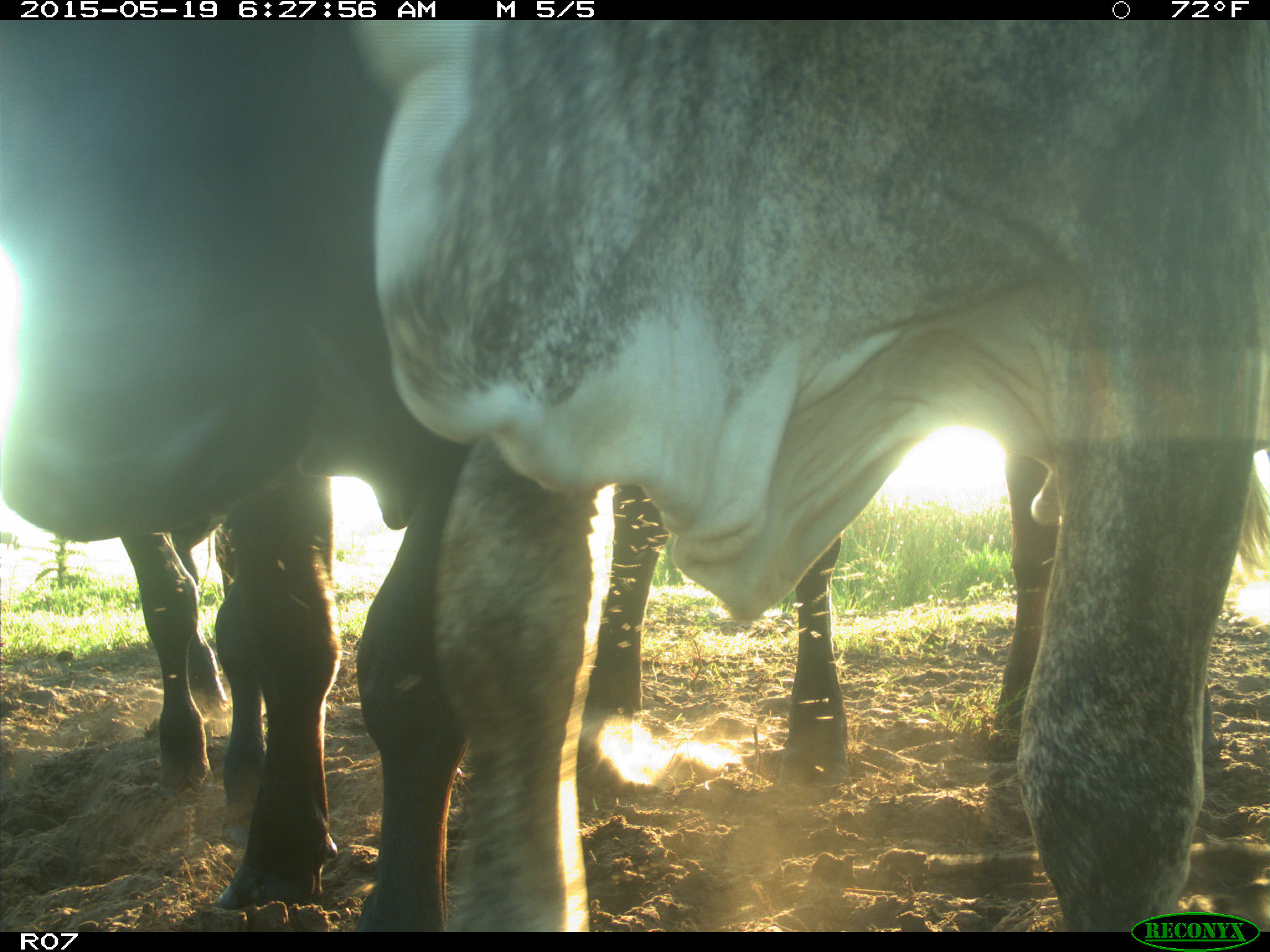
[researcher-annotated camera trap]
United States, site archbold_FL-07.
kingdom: Animalia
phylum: Chordata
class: Mammalia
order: Artiodactyla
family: Bovidae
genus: Bos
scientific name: Bos taurus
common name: domestic cow